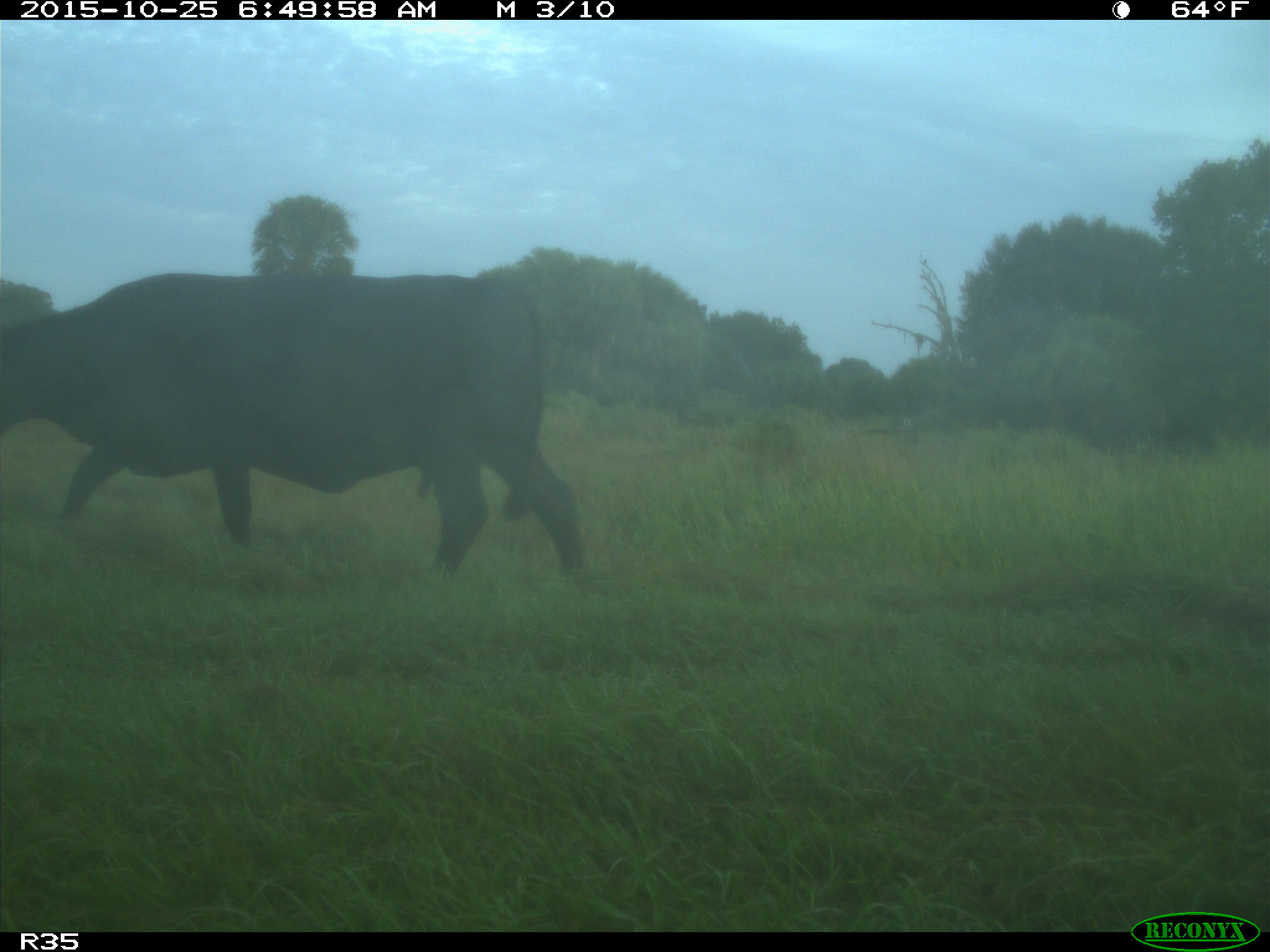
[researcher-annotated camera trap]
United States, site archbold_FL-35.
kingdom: Animalia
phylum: Chordata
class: Mammalia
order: Artiodactyla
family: Bovidae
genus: Bos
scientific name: Bos taurus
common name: domestic cow